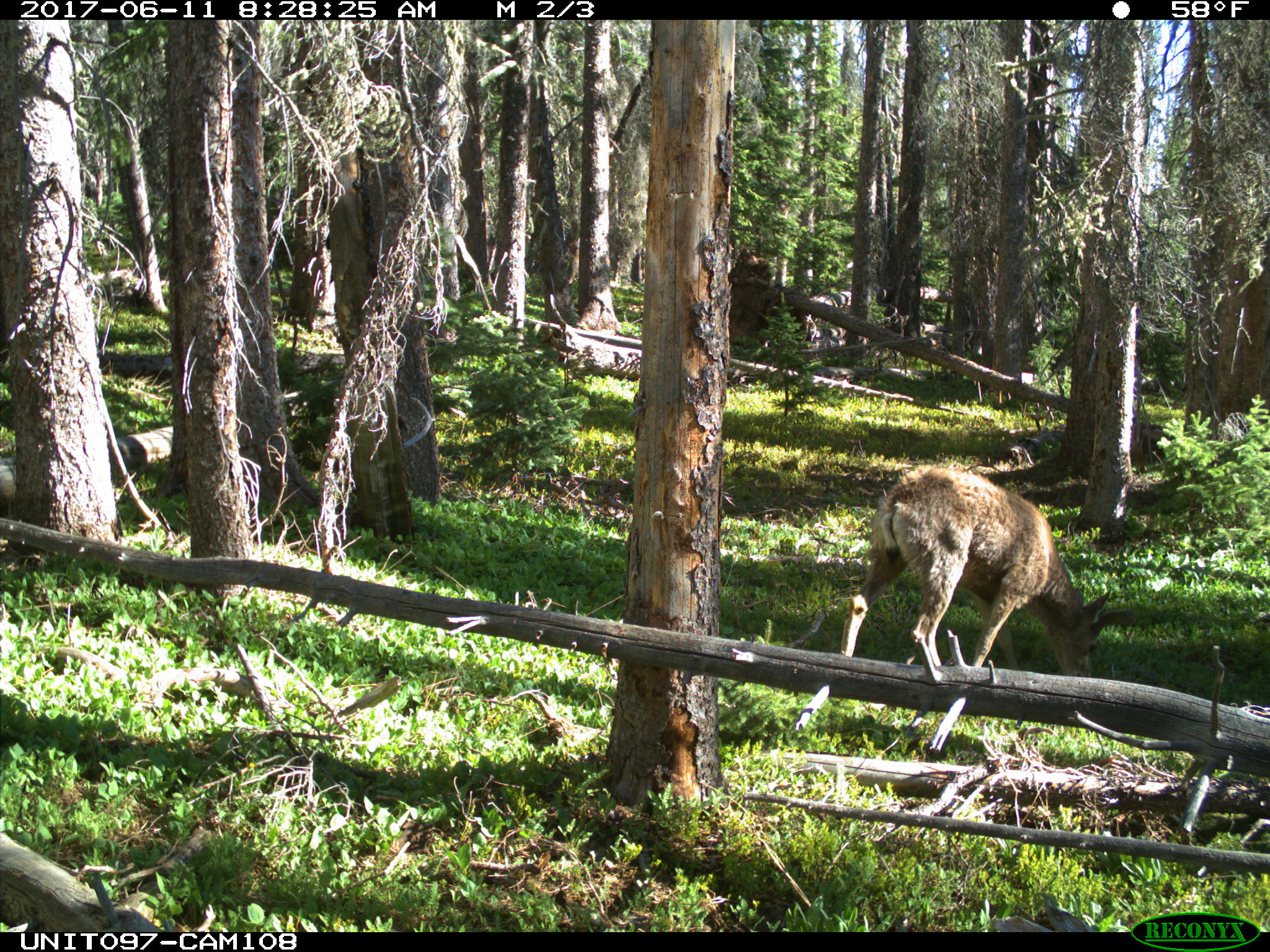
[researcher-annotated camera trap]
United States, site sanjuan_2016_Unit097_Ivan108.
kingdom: Animalia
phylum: Chordata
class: Mammalia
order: Artiodactyla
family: Cervidae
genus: Odocoileus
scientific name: Odocoileus hemionus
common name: mule deer